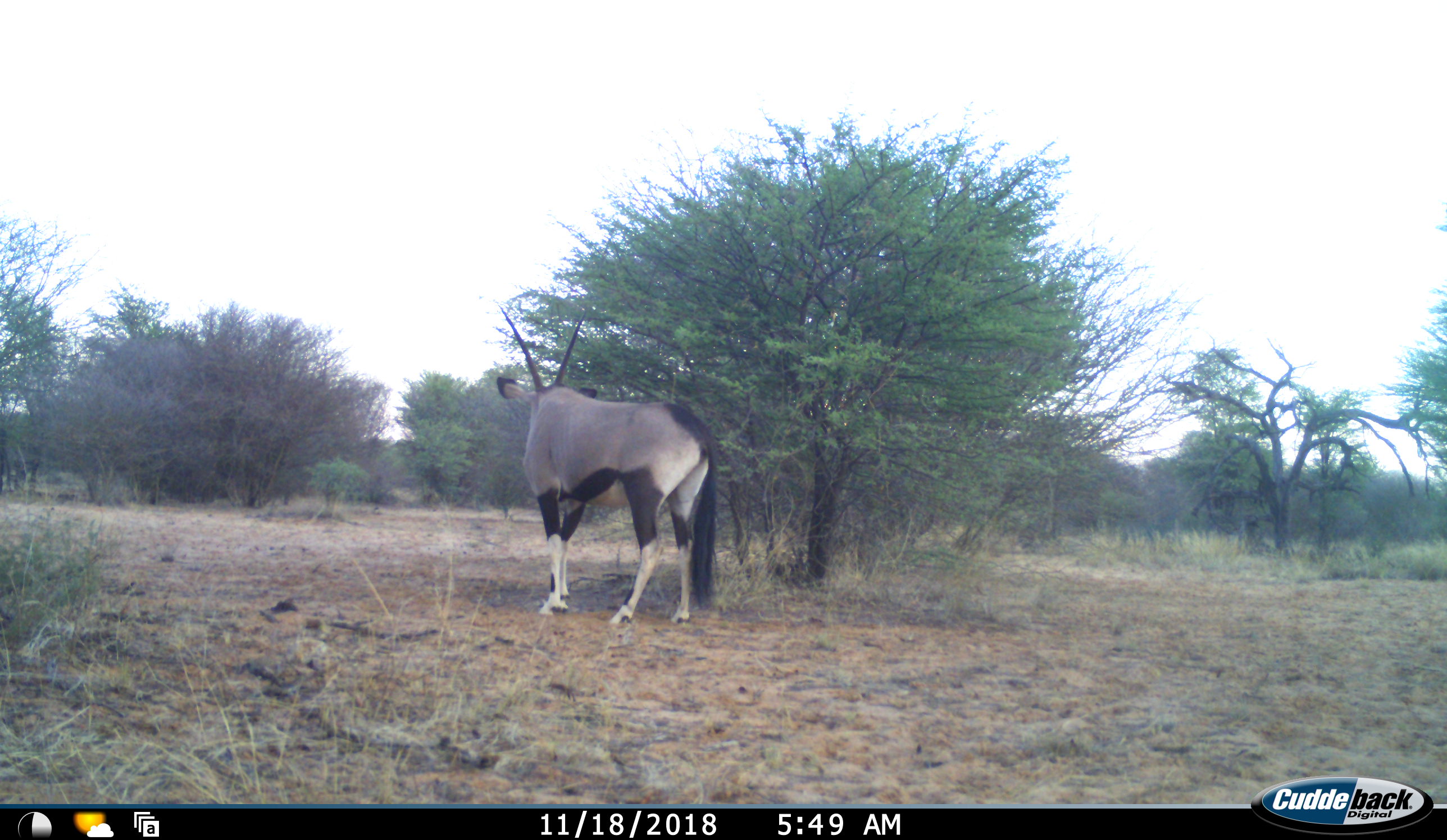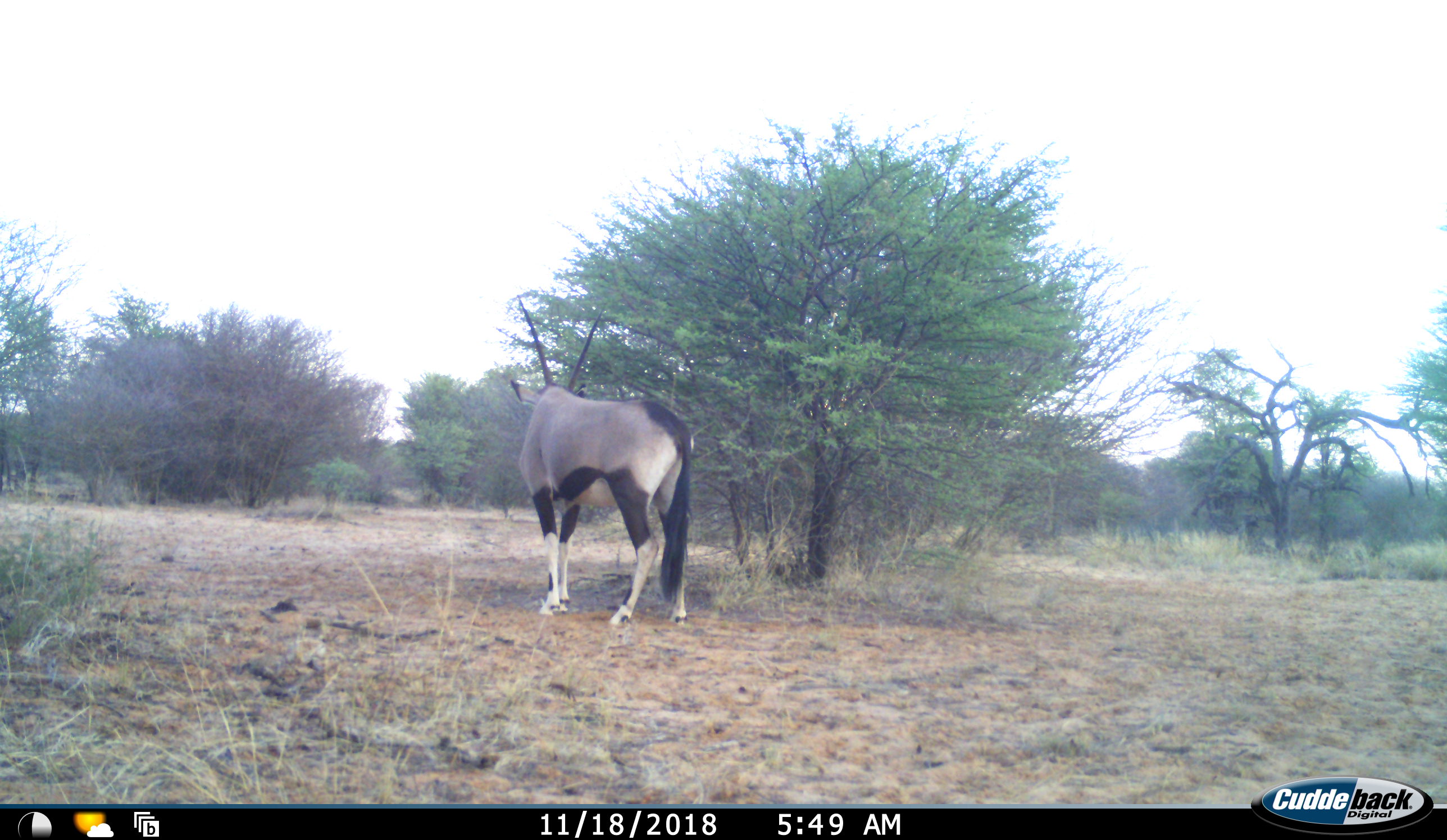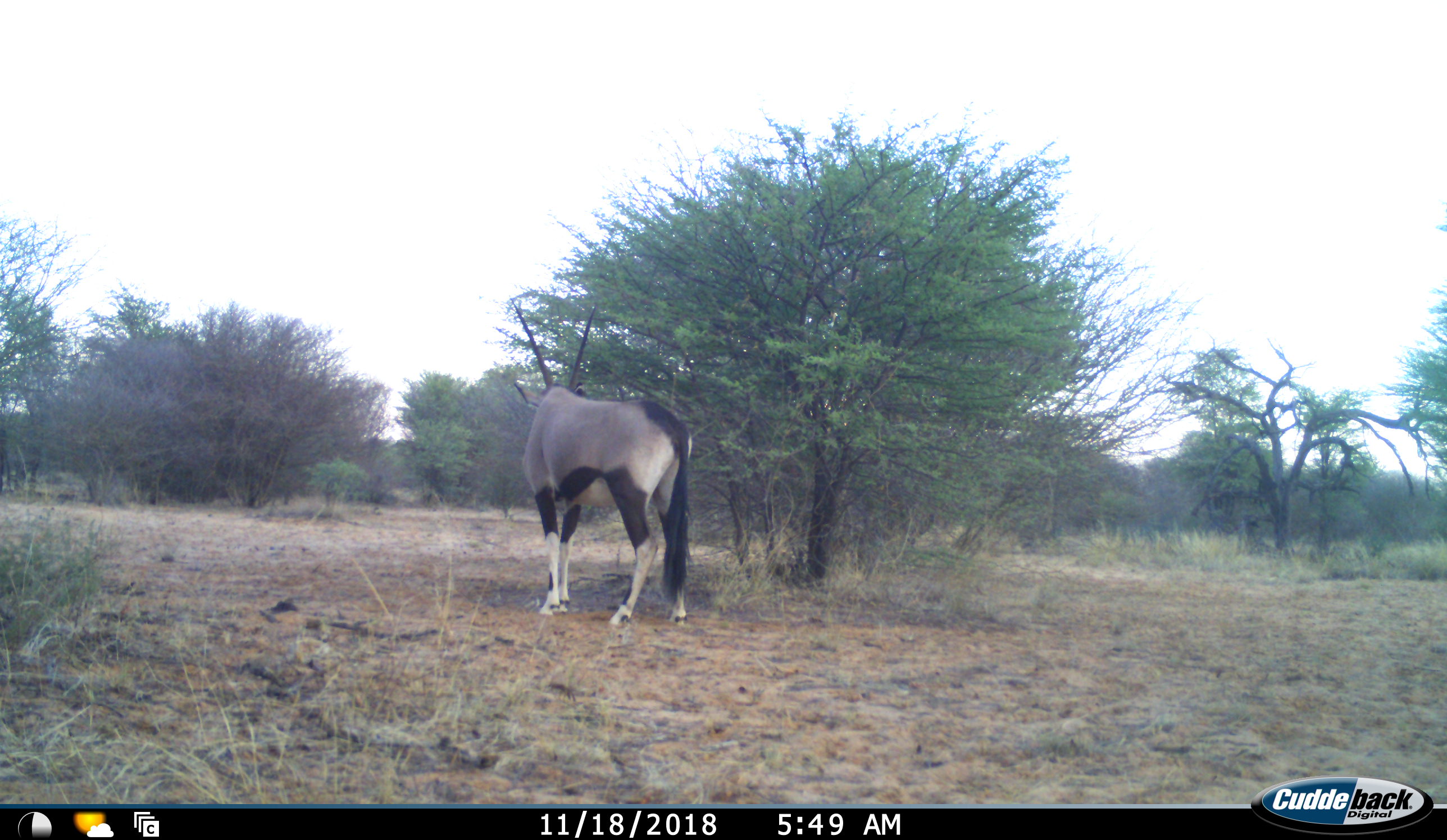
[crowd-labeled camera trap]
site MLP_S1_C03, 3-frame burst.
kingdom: Animalia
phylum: Chordata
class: Mammalia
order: Artiodactyla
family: Bovidae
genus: Oryx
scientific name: Oryx gazella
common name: gemsbok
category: oryx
Oryx (gemsbok) (Oryx gazella), count 1. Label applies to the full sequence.